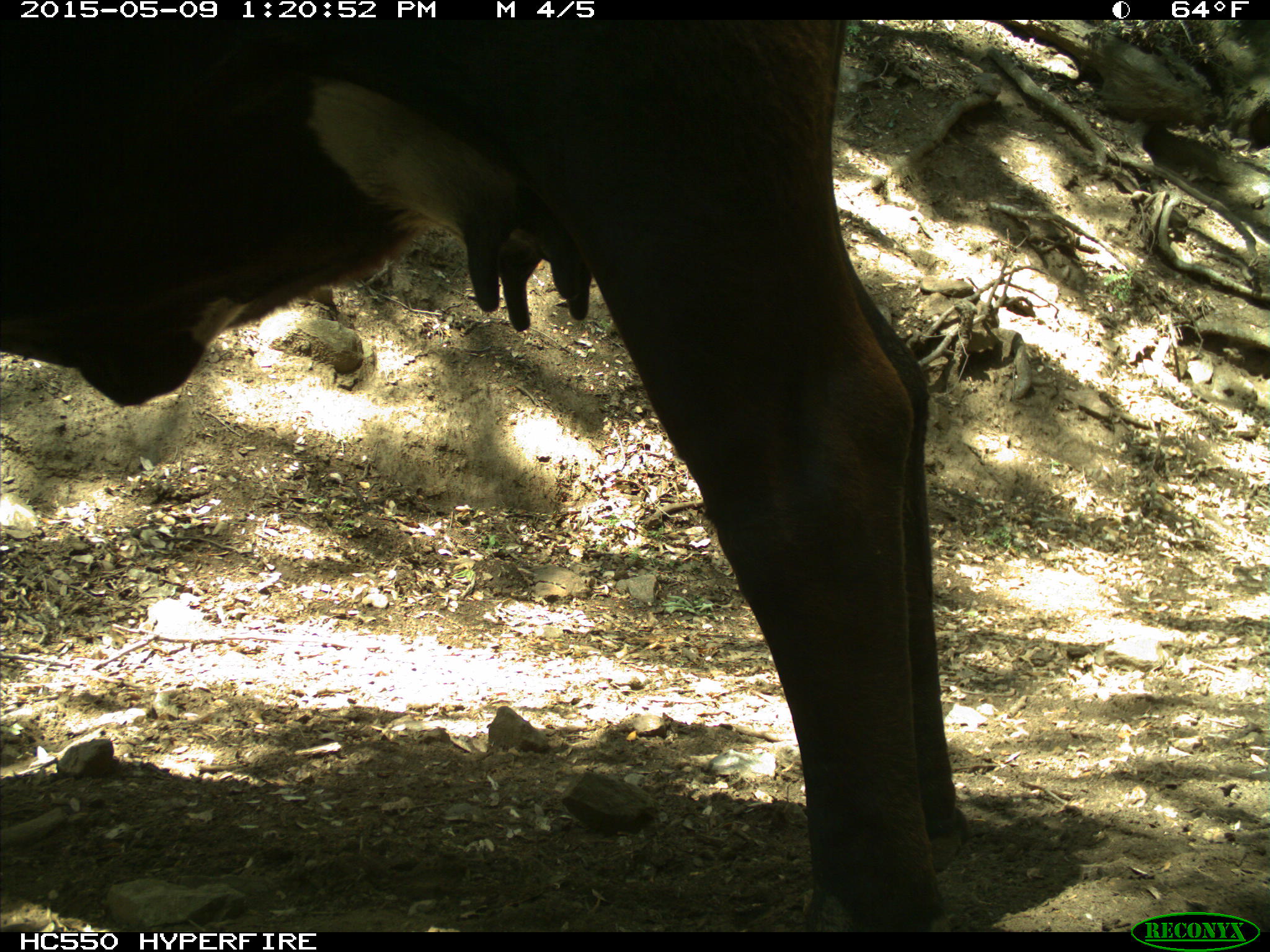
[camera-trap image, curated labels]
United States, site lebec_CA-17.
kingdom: Animalia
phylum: Chordata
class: Mammalia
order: Artiodactyla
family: Bovidae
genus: Bos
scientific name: Bos taurus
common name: domestic cow